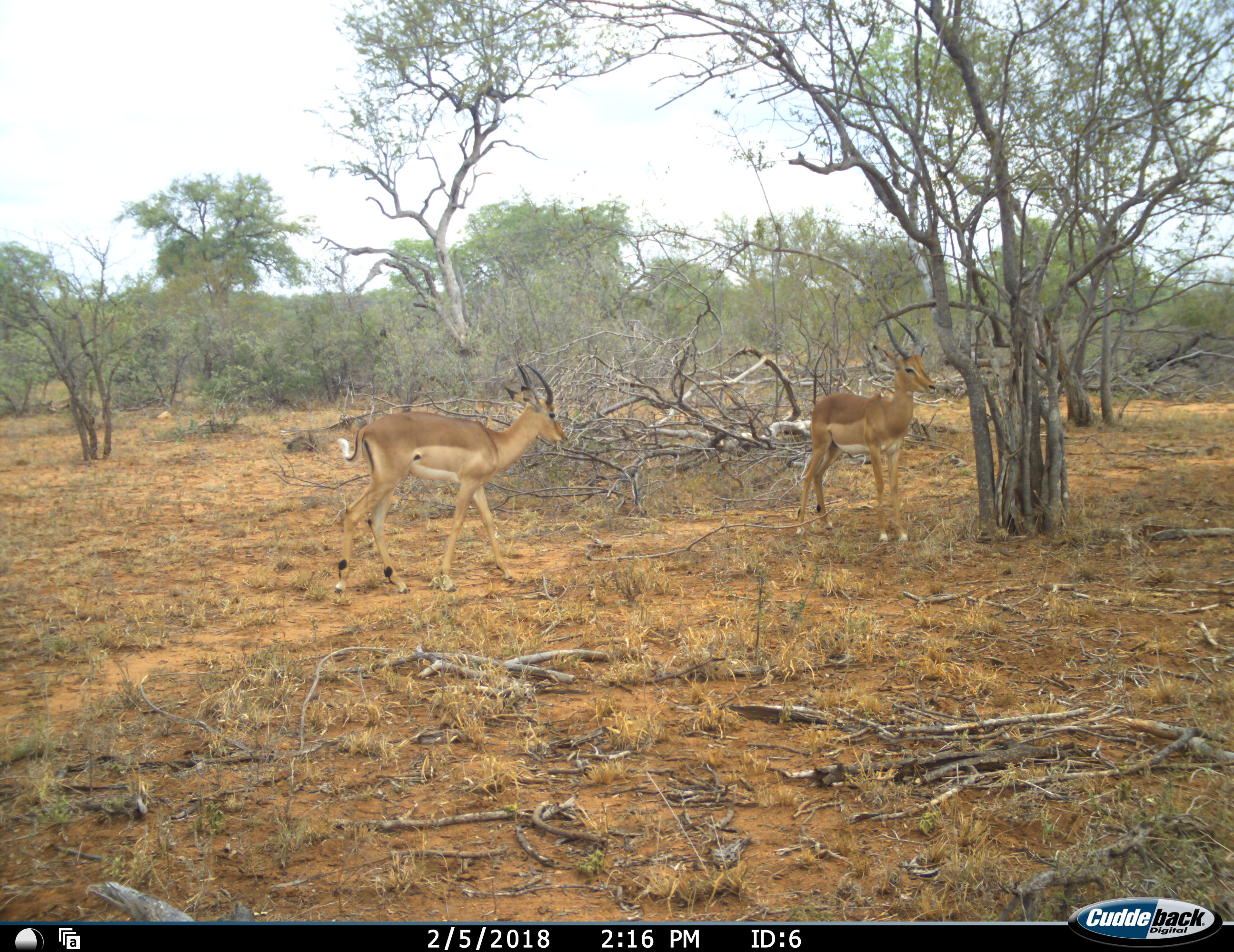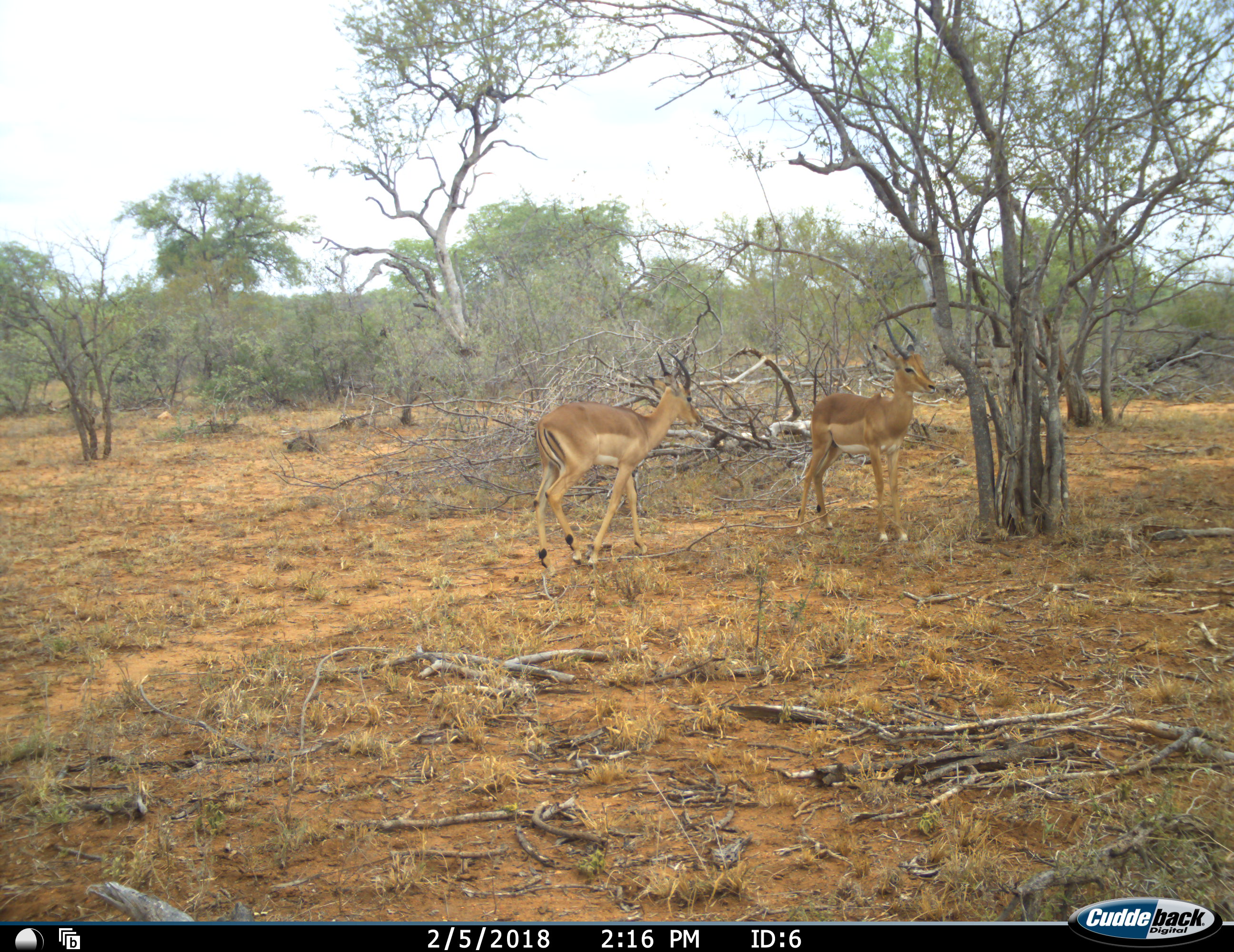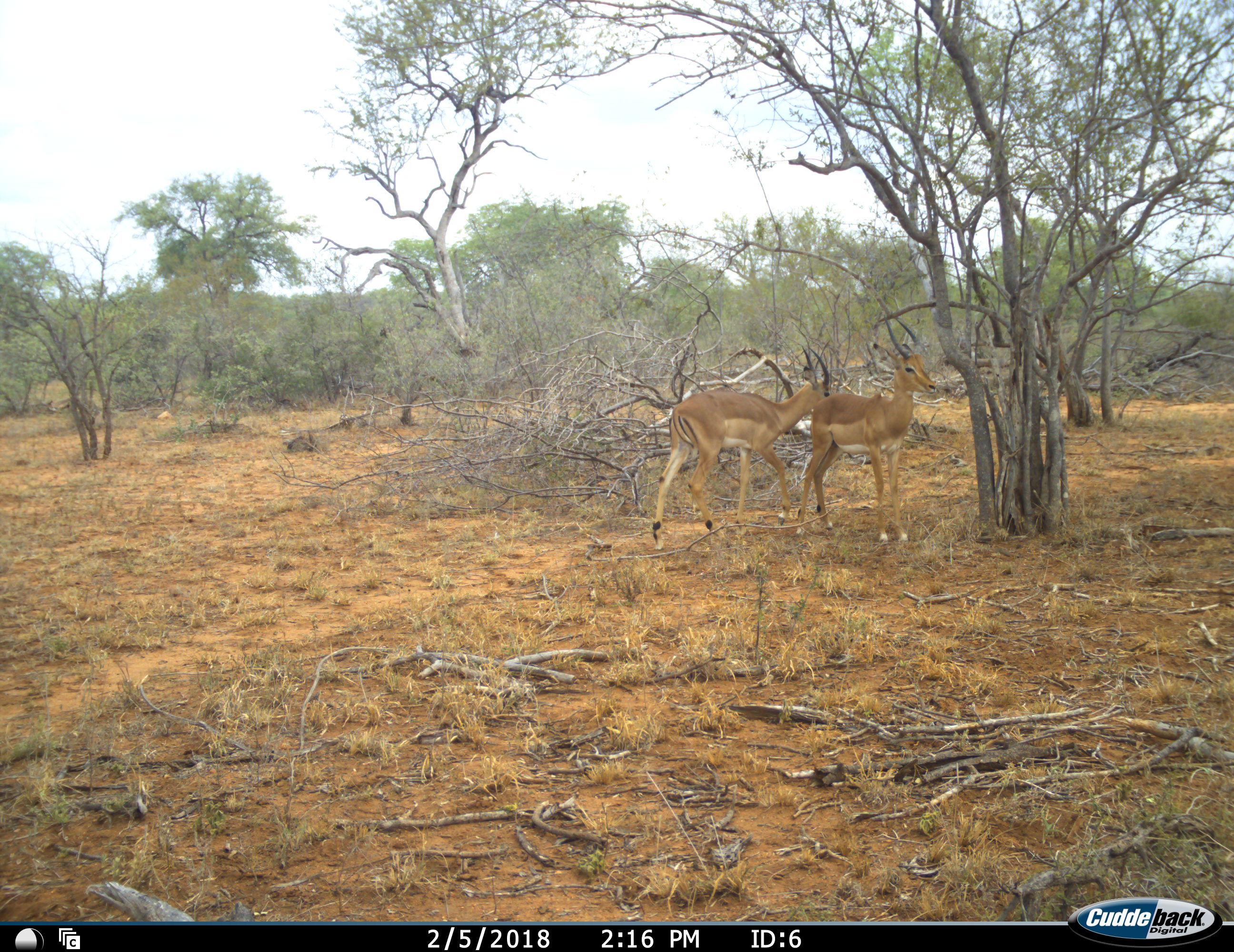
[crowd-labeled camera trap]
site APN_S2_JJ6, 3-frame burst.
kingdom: Animalia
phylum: Chordata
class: Mammalia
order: Artiodactyla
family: Bovidae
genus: Aepyceros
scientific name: Aepyceros melampus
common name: impala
Impala (Aepyceros melampus), count 2. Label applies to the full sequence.